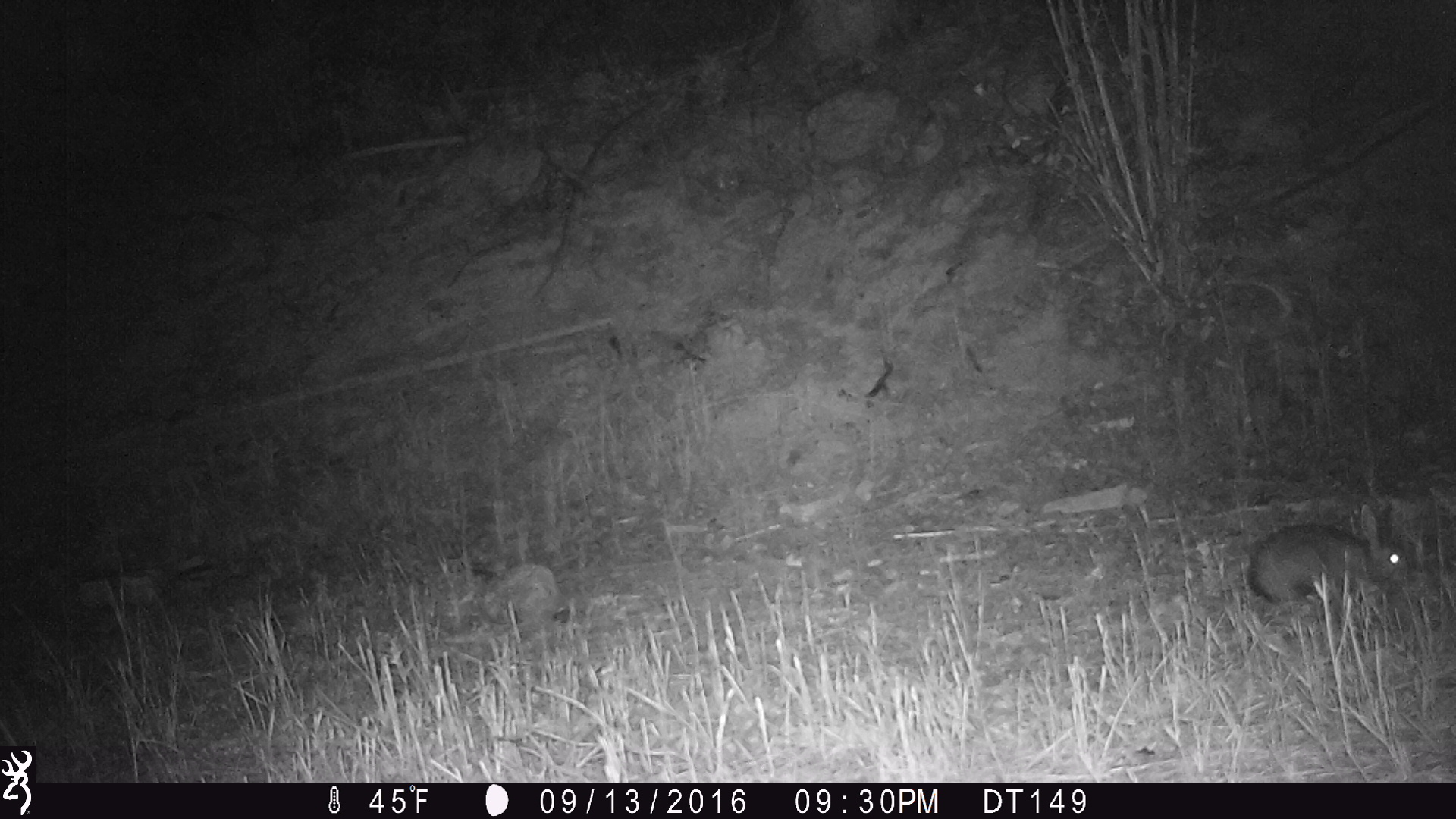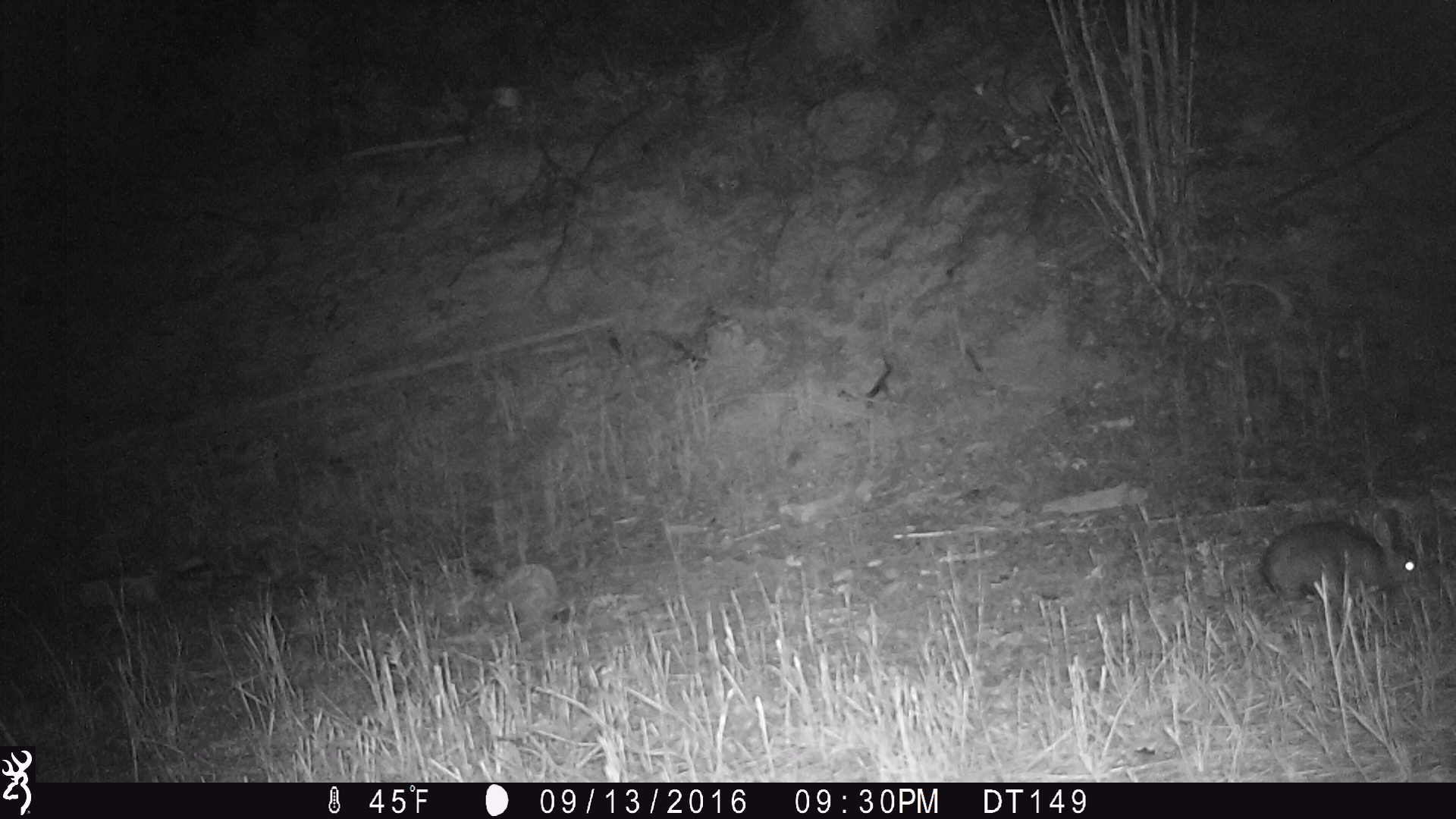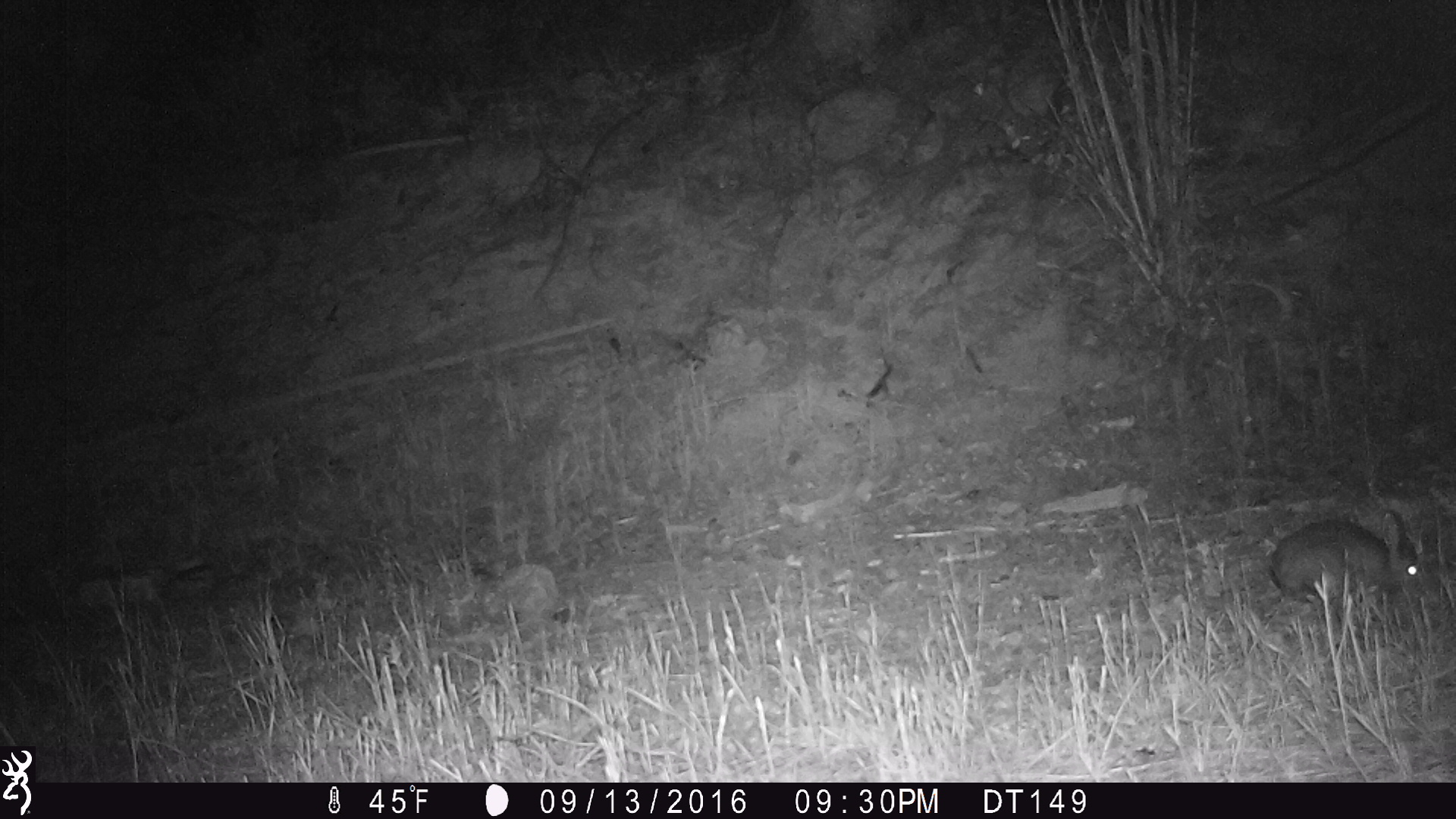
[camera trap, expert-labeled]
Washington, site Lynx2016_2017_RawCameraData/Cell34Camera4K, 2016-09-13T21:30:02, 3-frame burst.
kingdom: Animalia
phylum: Chordata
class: Mammalia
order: Lagomorpha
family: Leporidae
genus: Lepus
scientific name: Lepus americanus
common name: snowshoe hare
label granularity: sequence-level